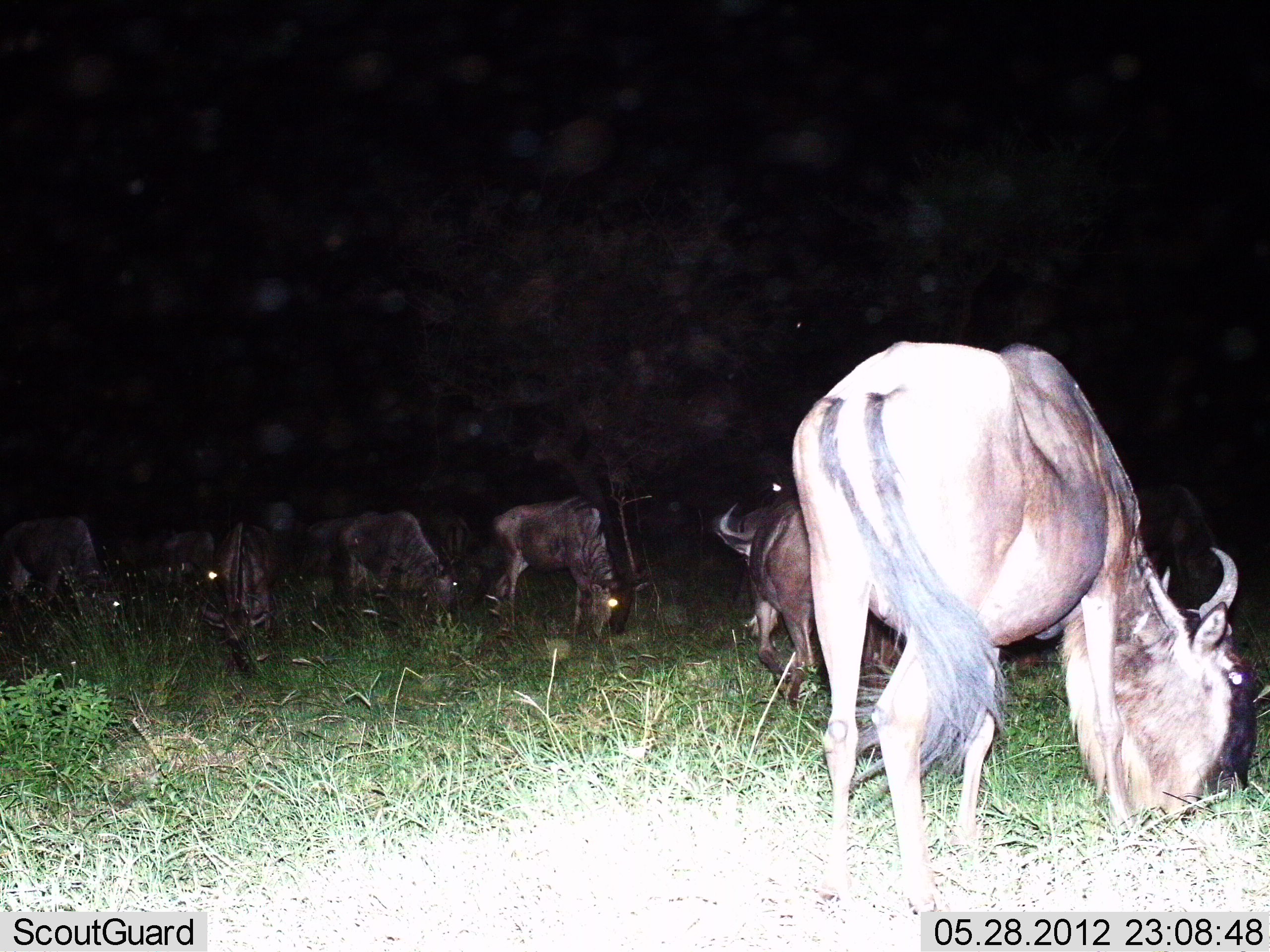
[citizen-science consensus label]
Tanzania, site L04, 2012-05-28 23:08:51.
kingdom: Animalia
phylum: Chordata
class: Mammalia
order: Artiodactyla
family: Bovidae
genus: Connochaetes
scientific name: Connochaetes taurinus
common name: blue wildebeest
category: wildebeest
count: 9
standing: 20%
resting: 0%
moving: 0%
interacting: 0%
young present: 0%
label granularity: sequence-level